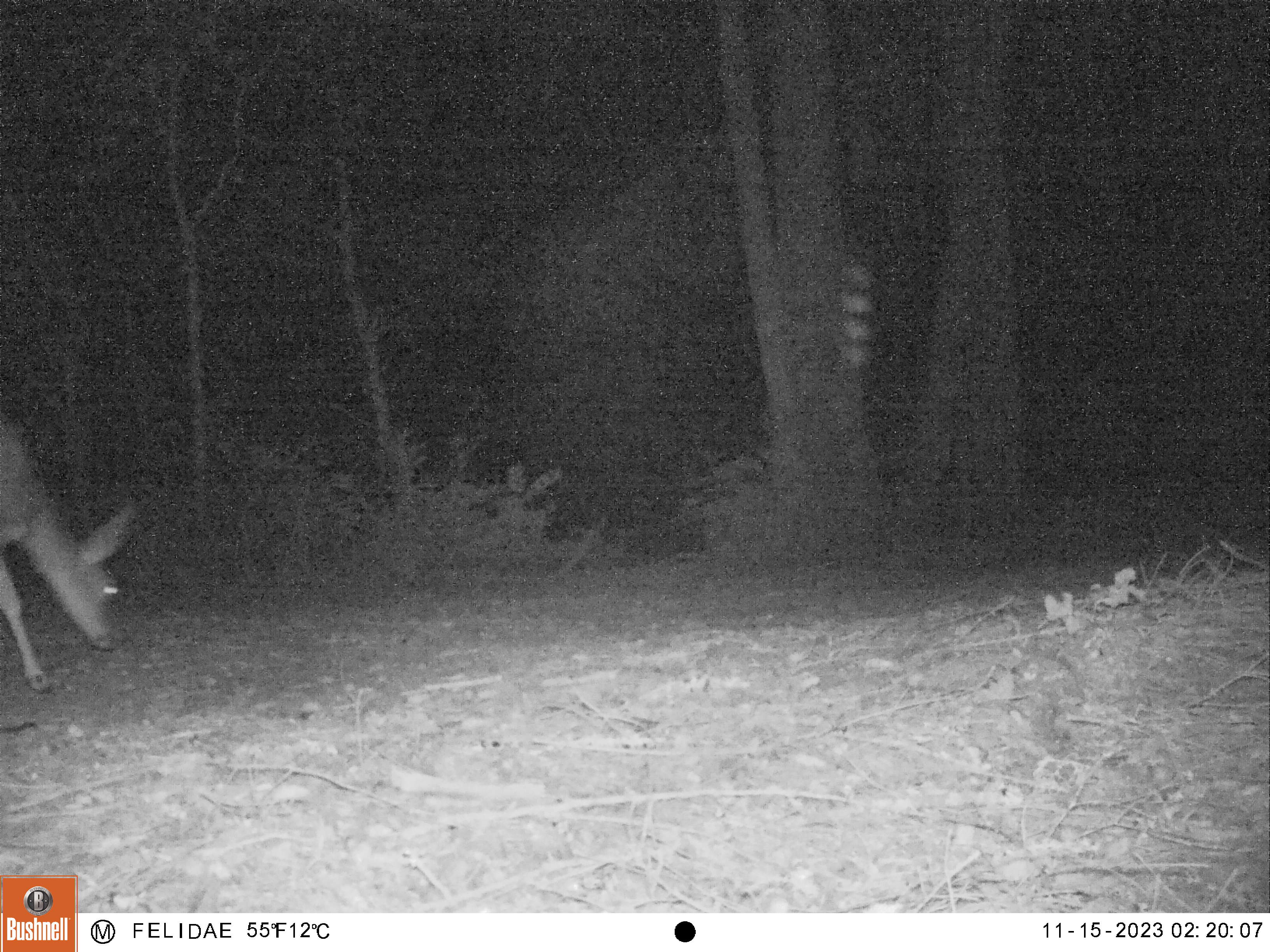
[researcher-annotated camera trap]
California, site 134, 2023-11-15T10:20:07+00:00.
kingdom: Animalia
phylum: Chordata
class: Mammalia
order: Artiodactyla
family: Cervidae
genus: Odocoileus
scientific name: Odocoileus hemionus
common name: mule deer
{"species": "mule deer (Odocoileus hemionus)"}